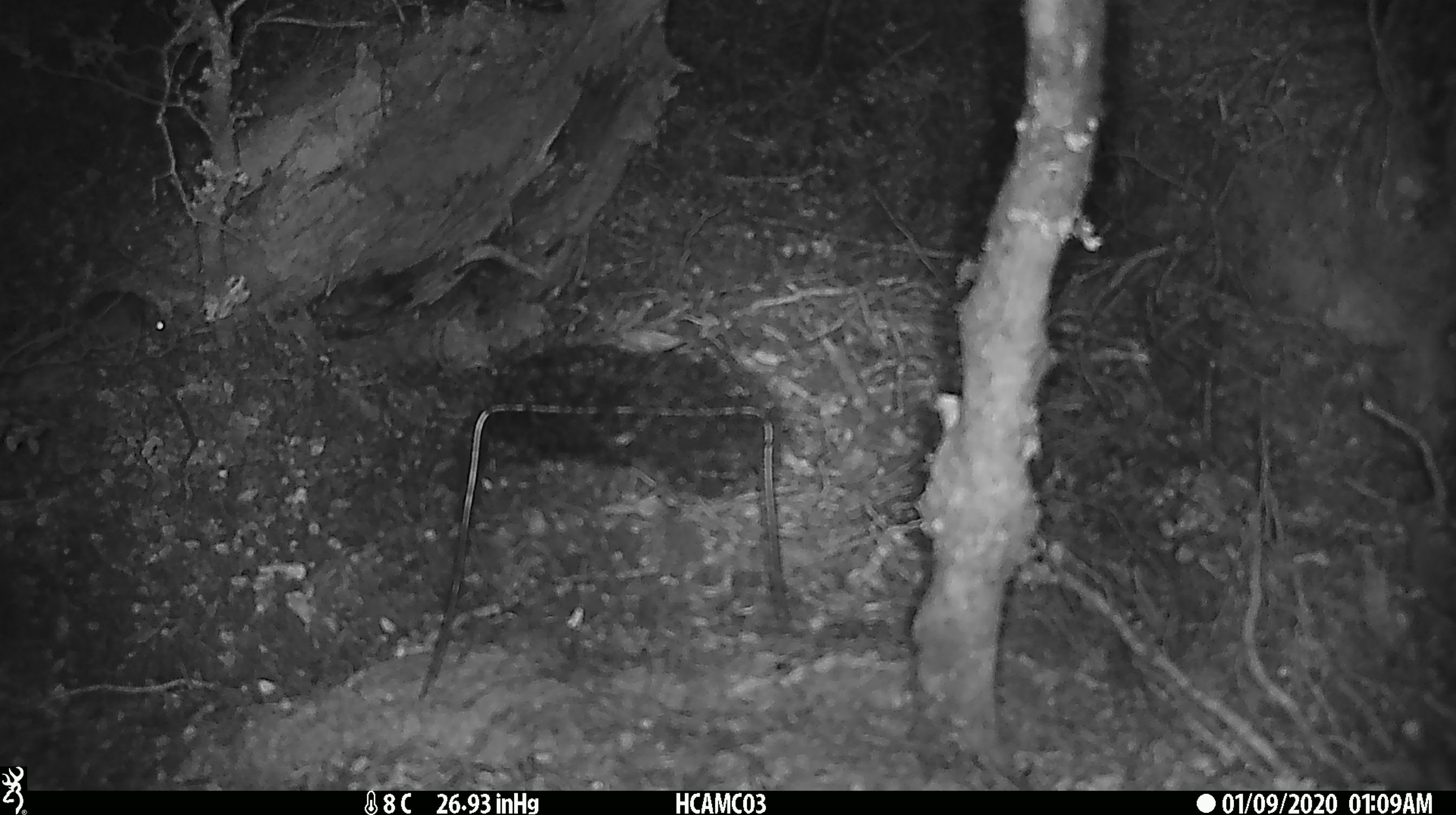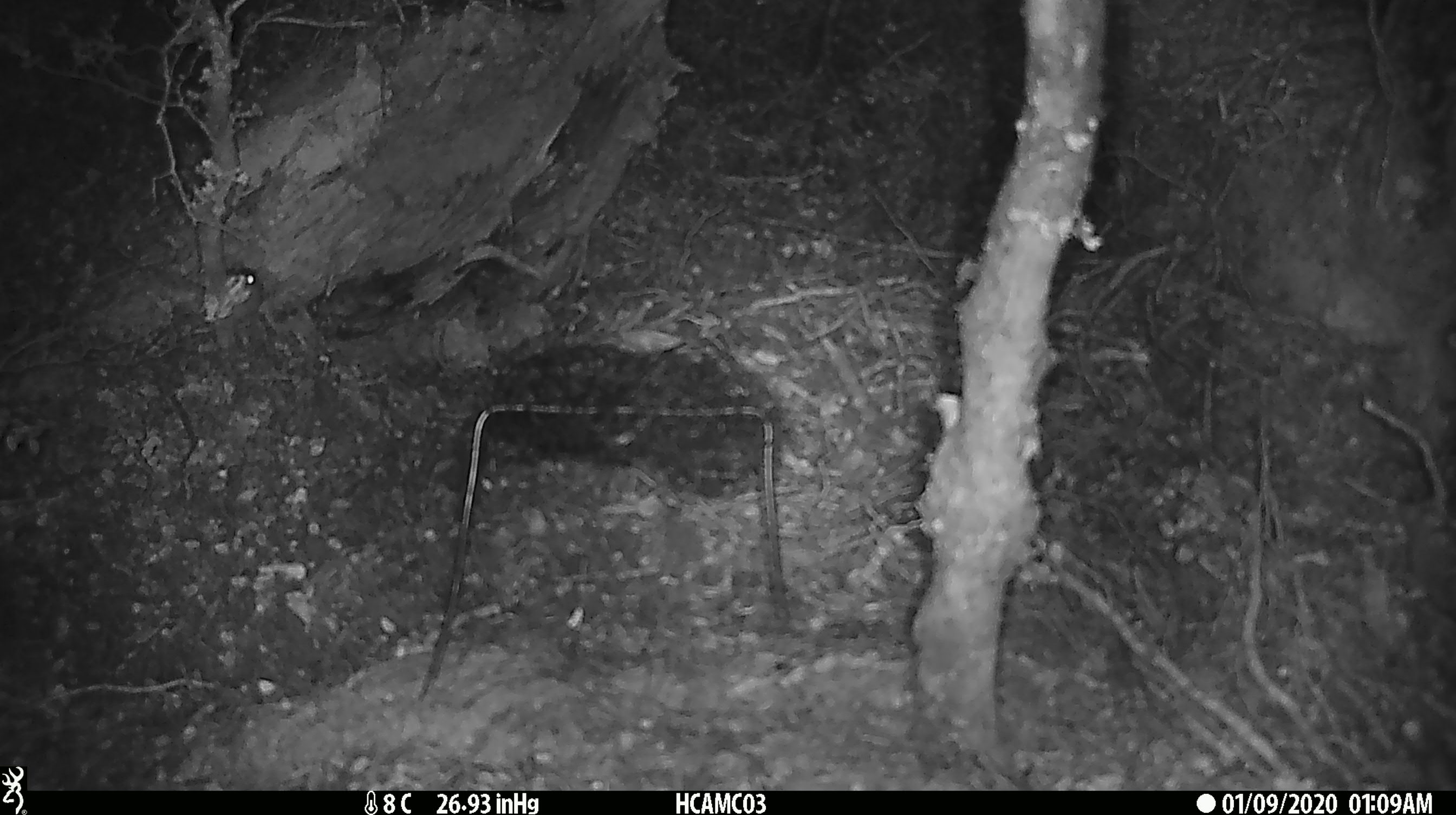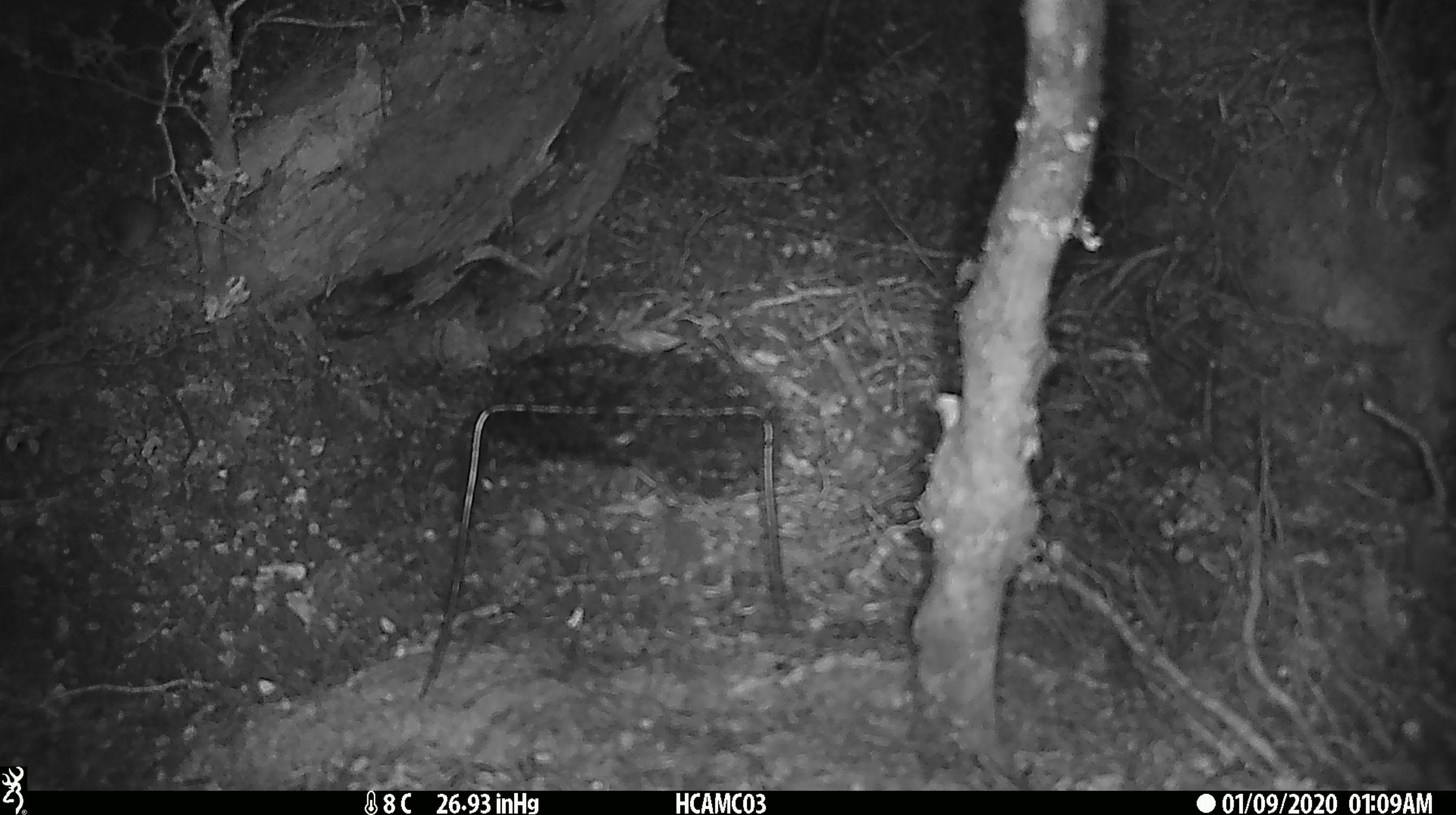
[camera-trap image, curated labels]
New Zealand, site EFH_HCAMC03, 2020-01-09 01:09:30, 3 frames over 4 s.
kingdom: Animalia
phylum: Chordata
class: Mammalia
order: Rodentia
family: Muridae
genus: Mus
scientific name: Mus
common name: mouse